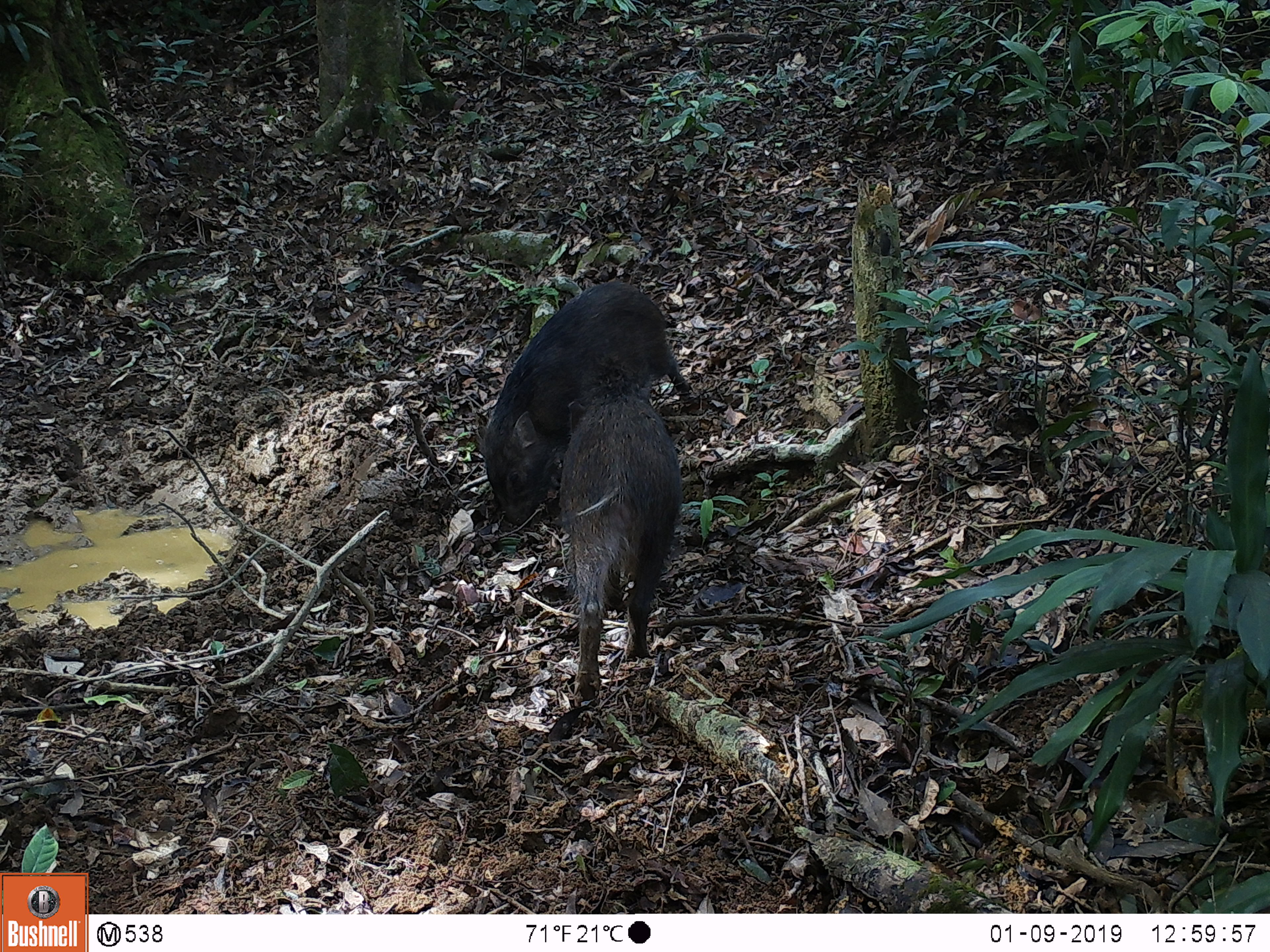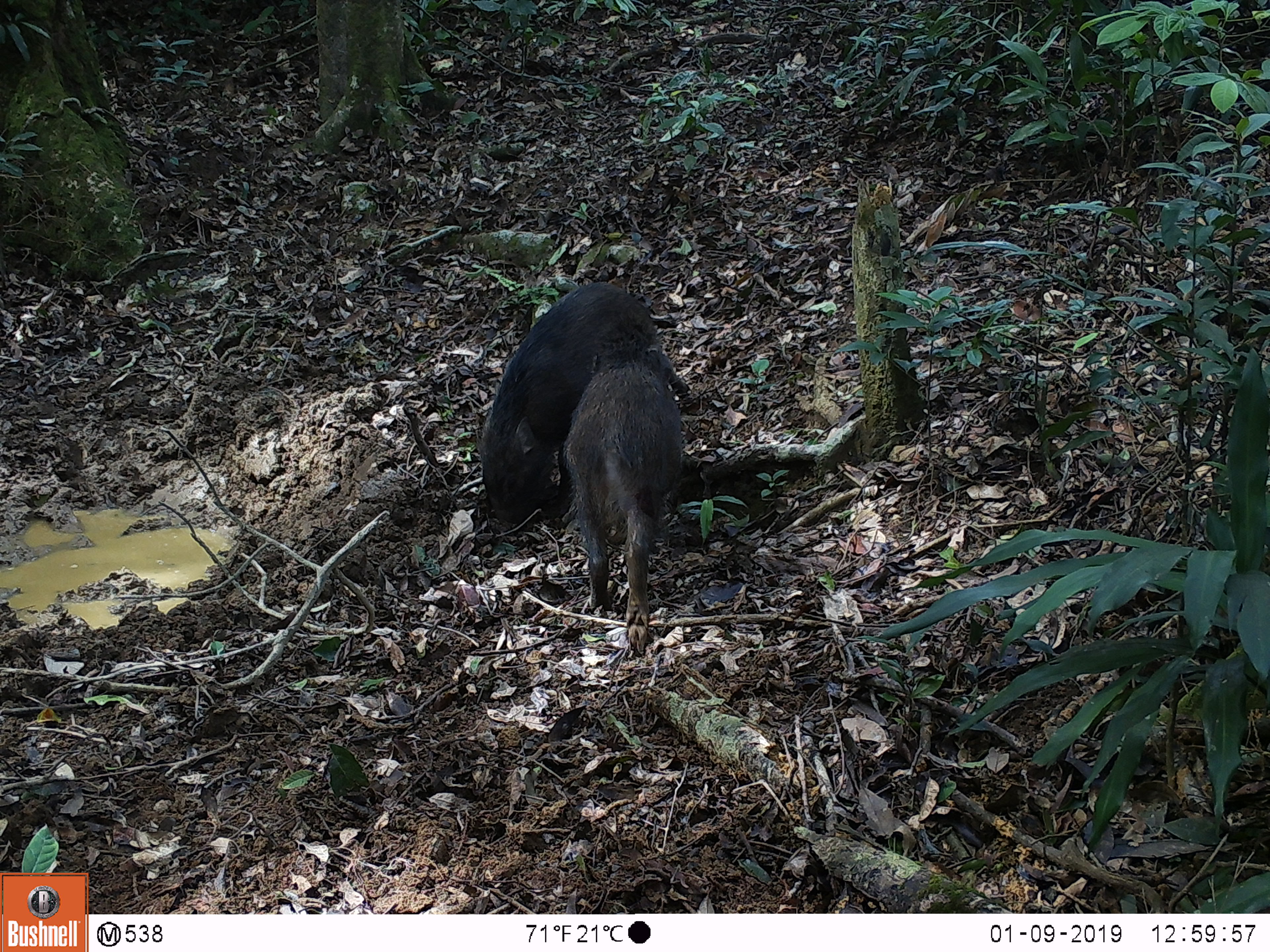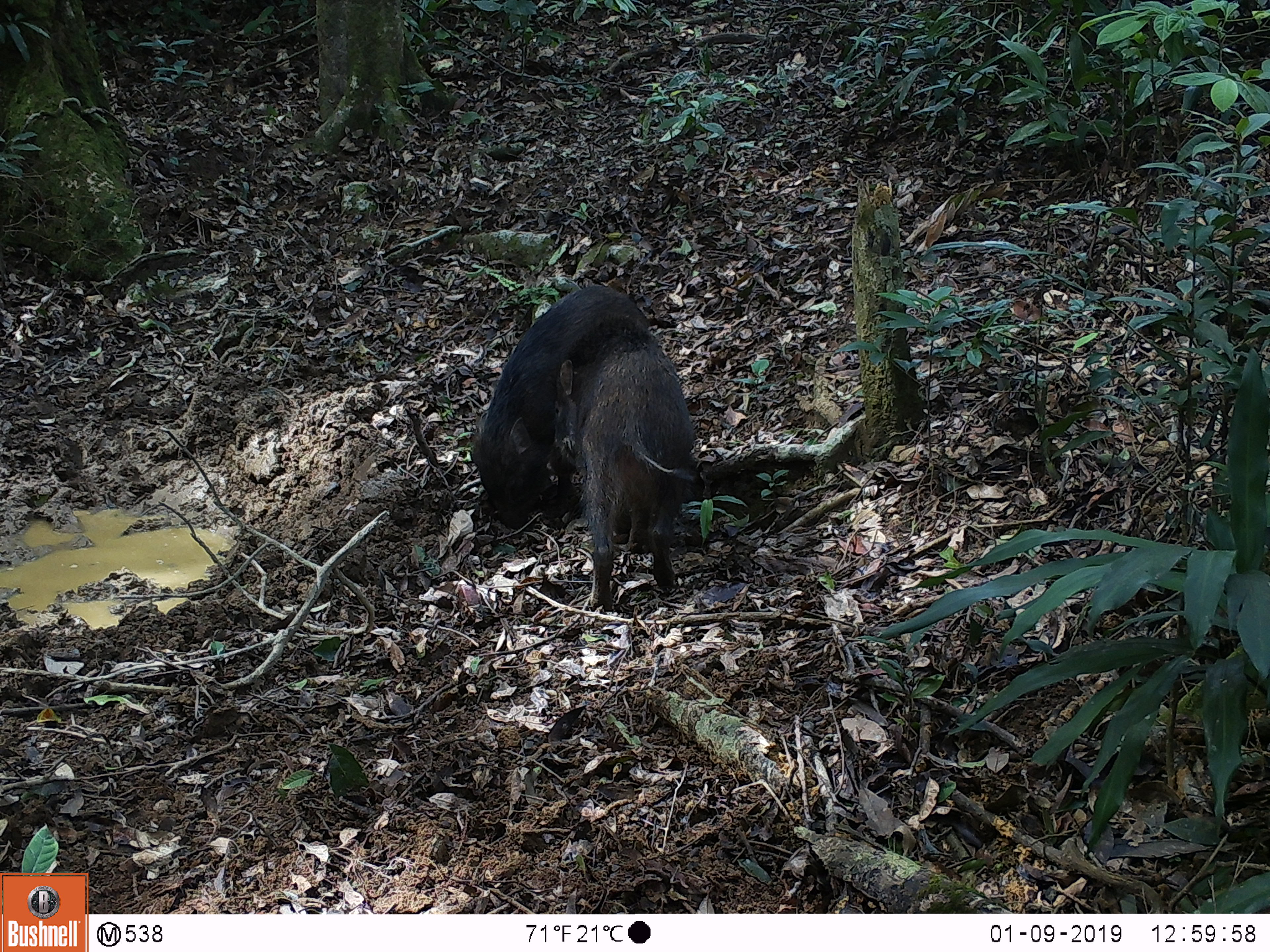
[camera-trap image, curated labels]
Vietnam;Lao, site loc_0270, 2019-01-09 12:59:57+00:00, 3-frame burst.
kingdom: Animalia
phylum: Chordata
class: Mammalia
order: Artiodactyla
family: Suidae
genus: Sus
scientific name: Sus scrofa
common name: eurasian wild pig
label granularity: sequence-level